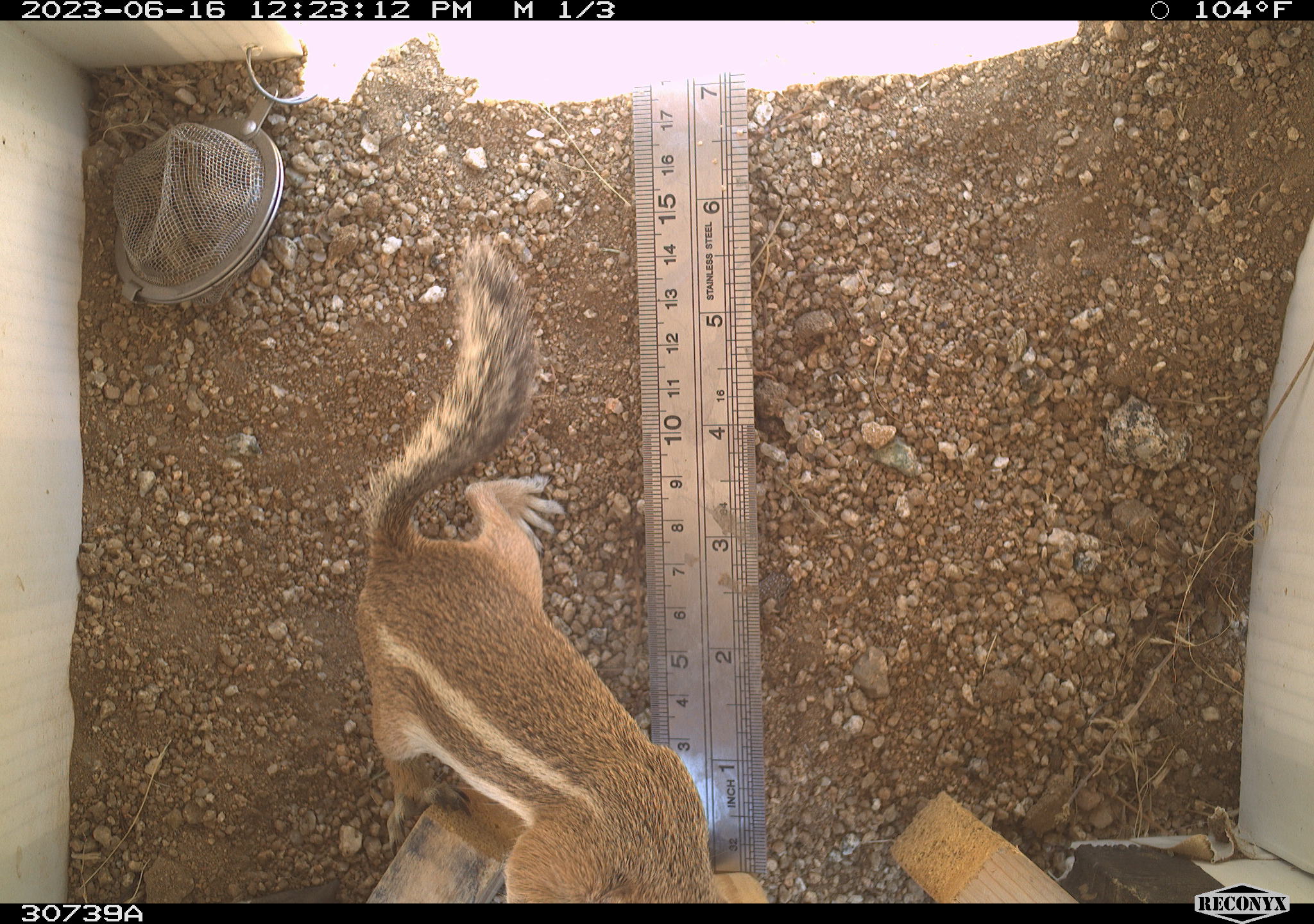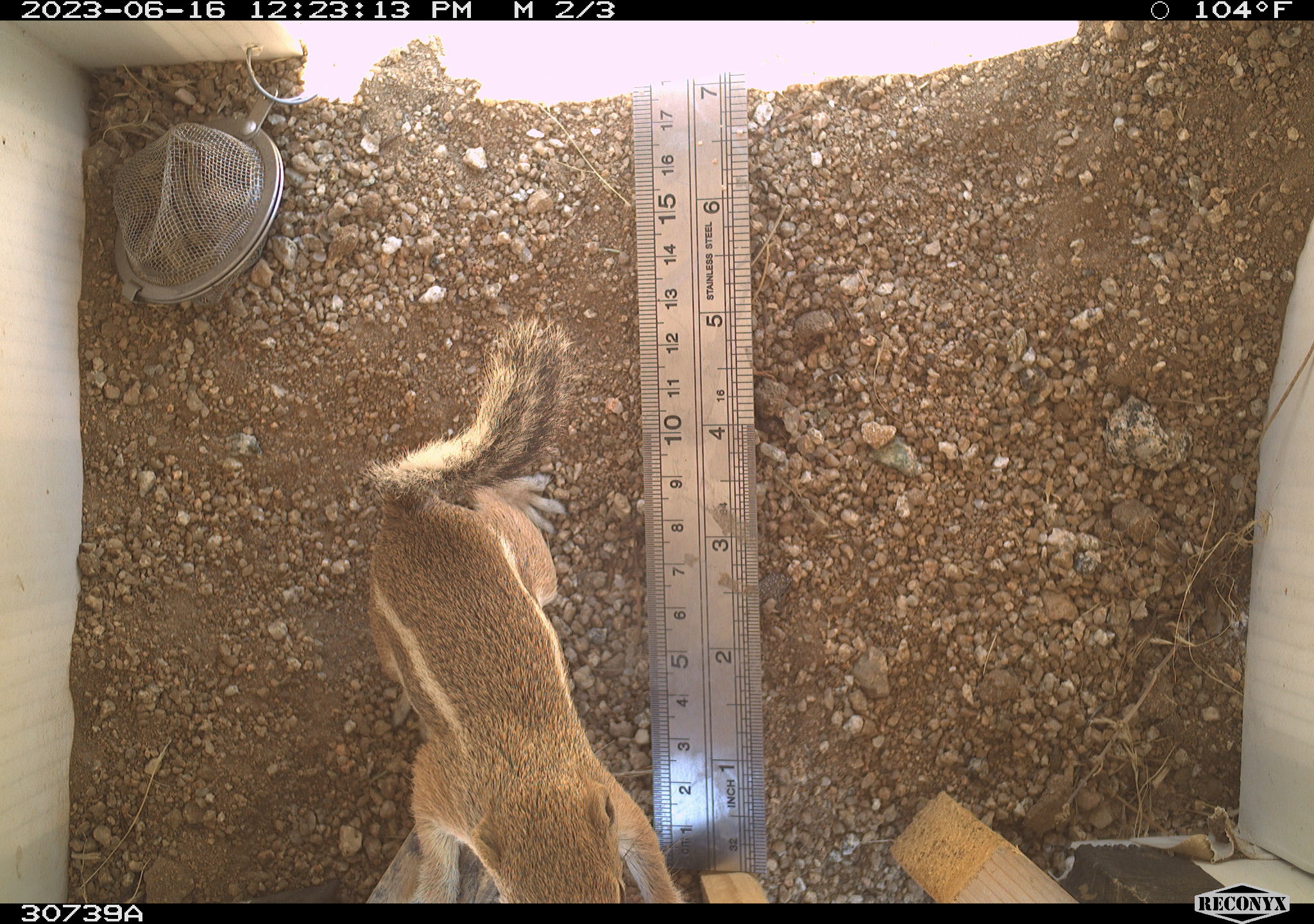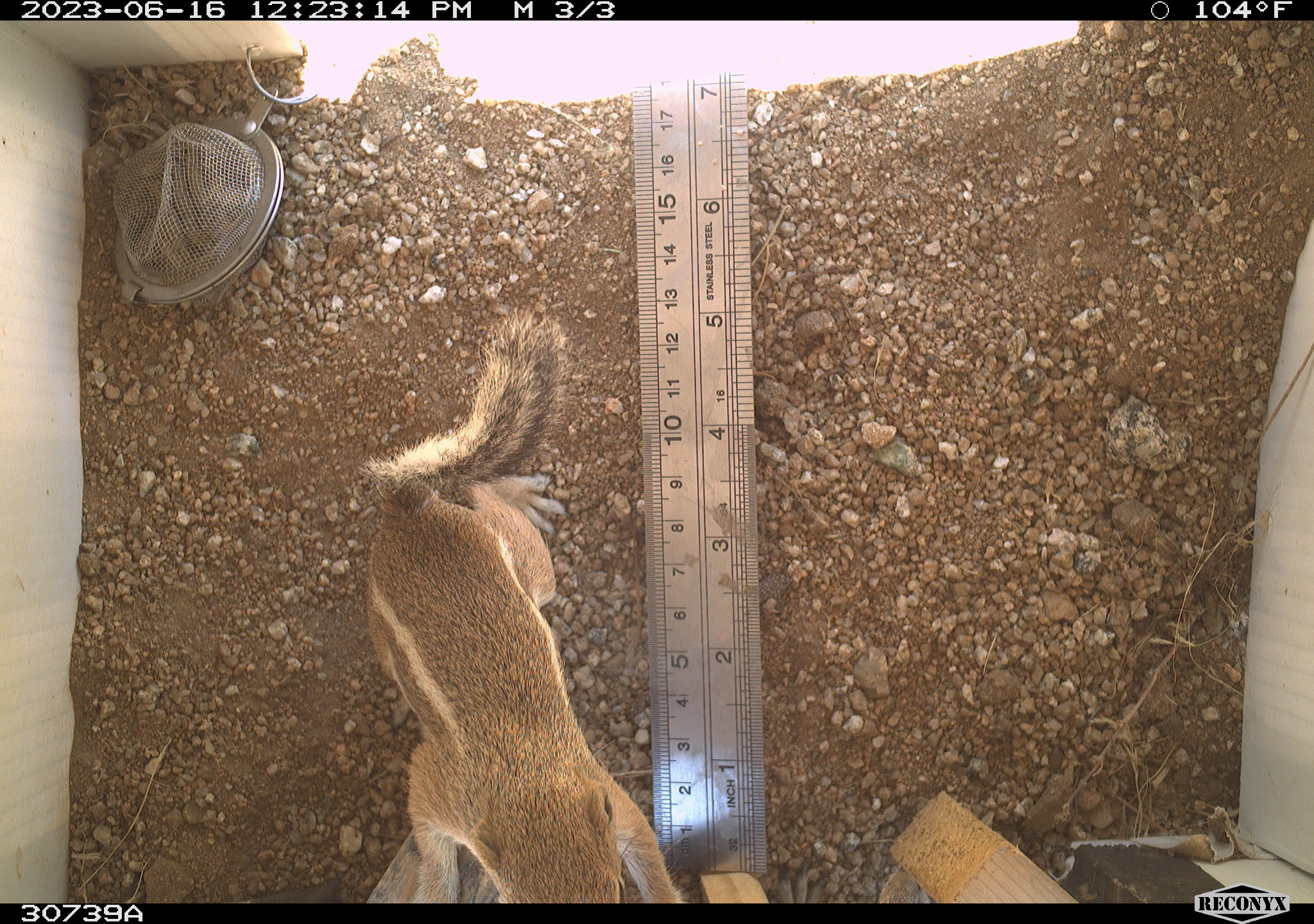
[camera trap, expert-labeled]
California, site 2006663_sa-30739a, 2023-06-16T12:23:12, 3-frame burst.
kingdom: Animalia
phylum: Chordata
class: Mammalia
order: Rodentia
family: Sciuridae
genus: Ammospermophilus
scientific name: Ammospermophilus leucurus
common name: white-tailed antelope squirrel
White-tailed antelope squirrel (Ammospermophilus leucurus).